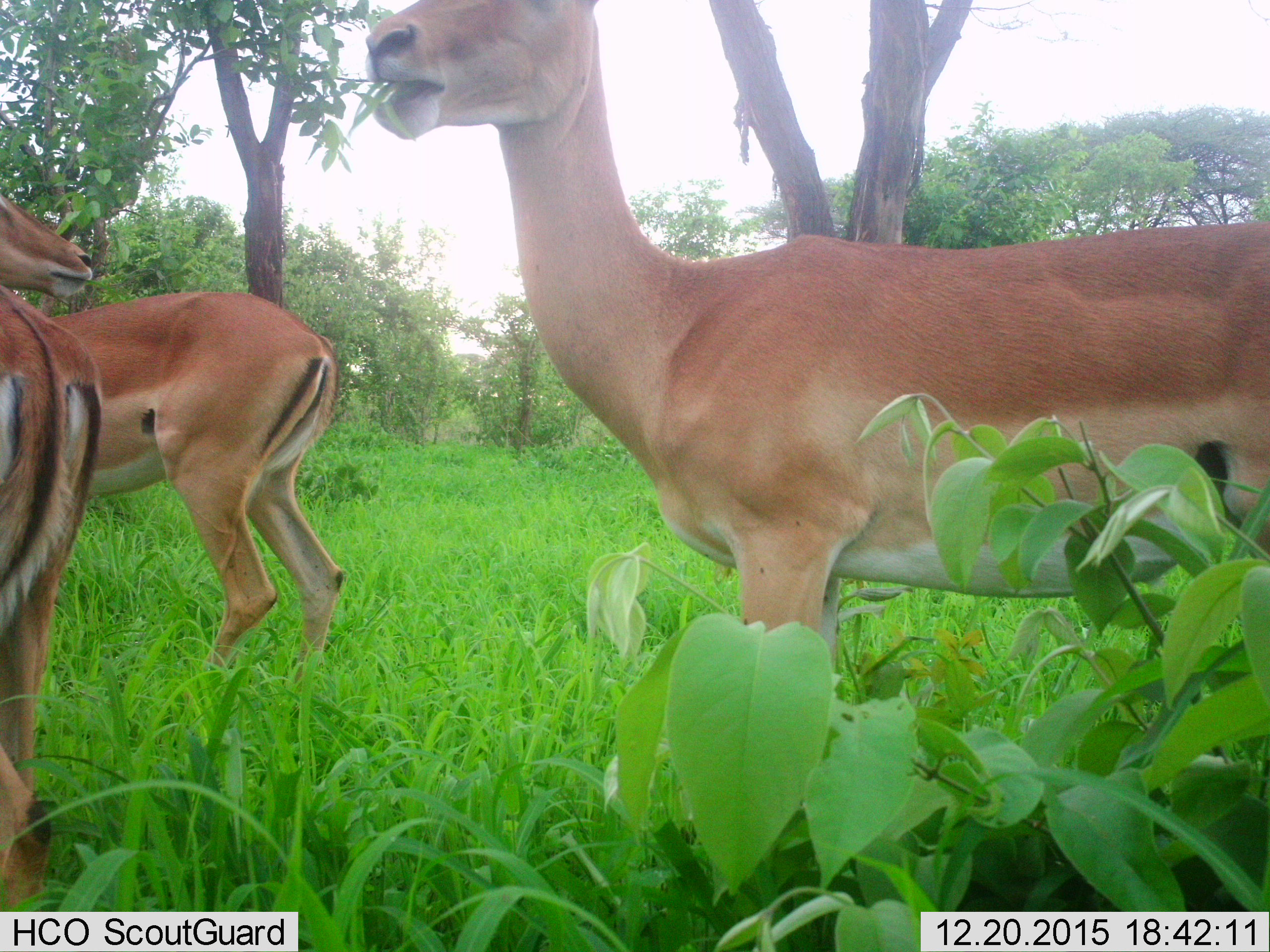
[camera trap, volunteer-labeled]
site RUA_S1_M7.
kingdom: Animalia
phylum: Chordata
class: Mammalia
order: Artiodactyla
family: Bovidae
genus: Aepyceros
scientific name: Aepyceros melampus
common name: impala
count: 3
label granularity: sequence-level